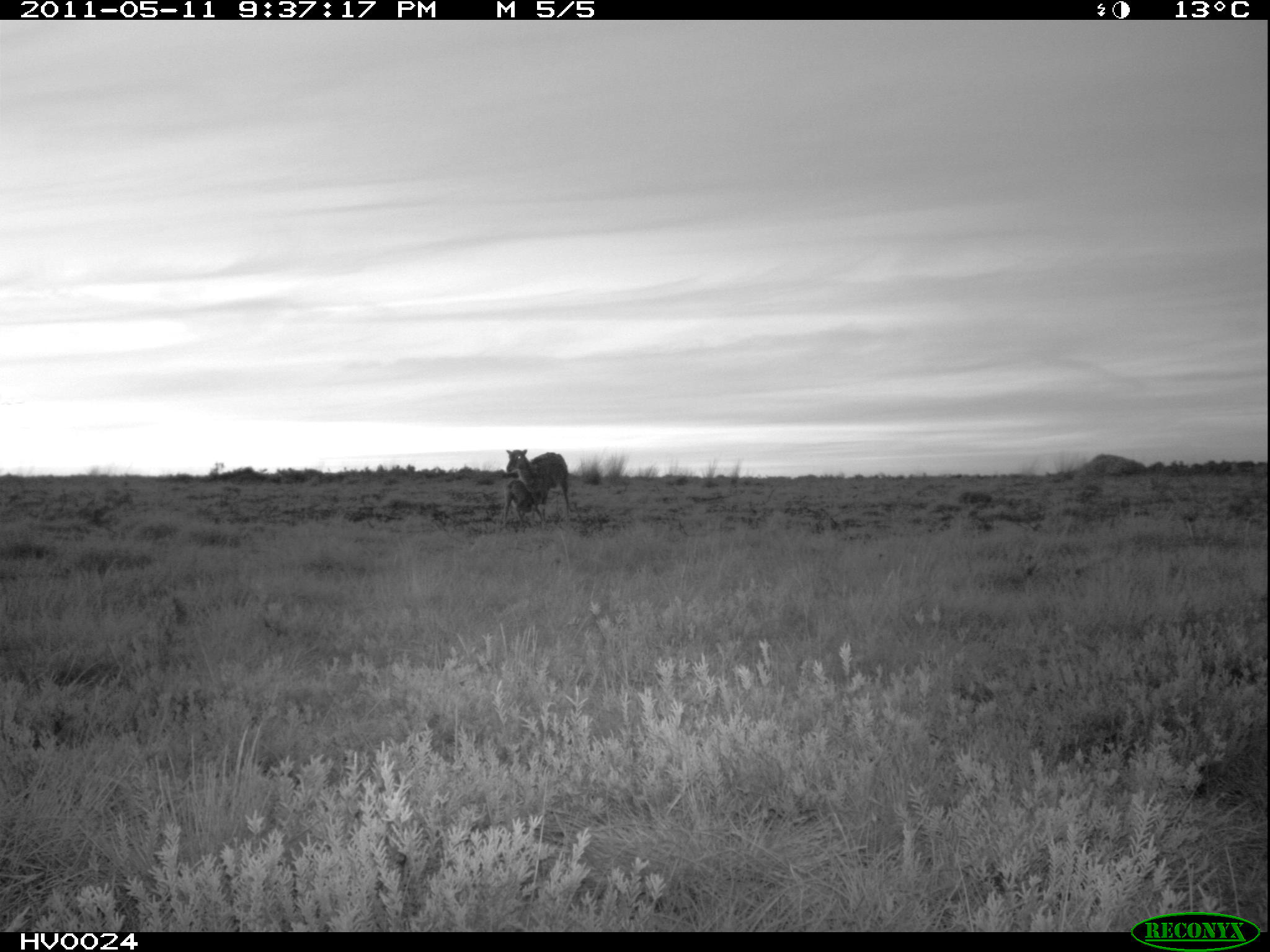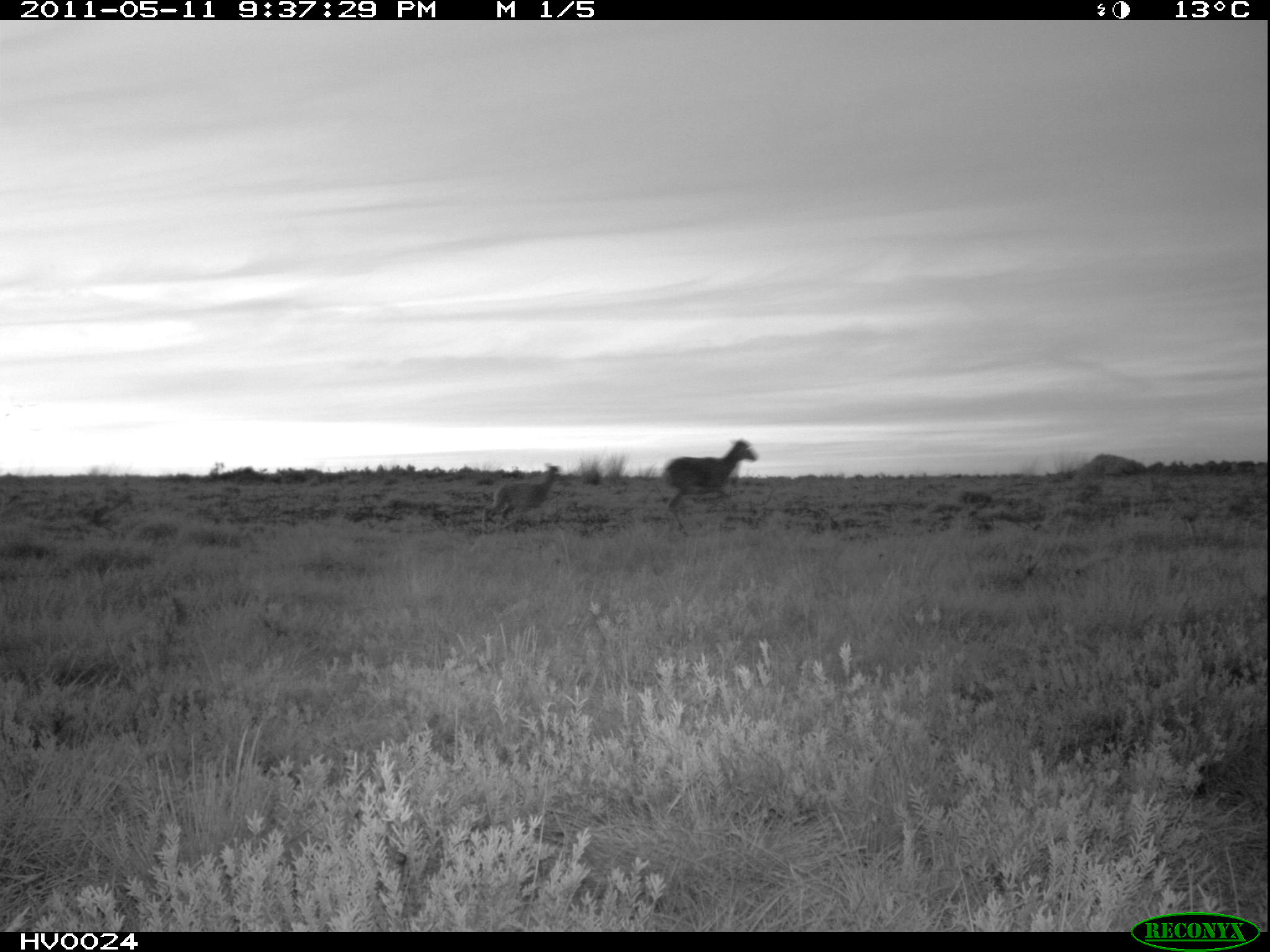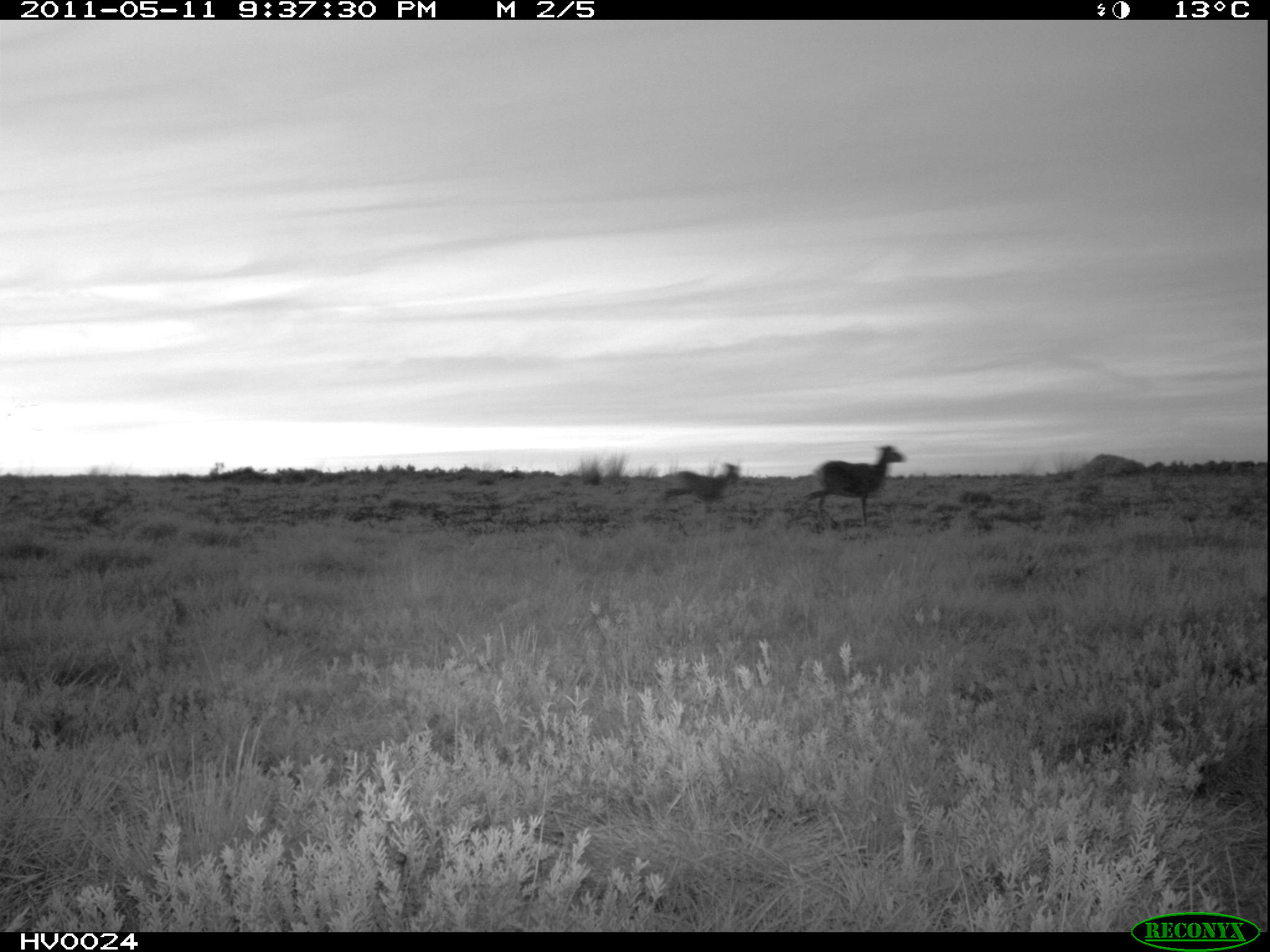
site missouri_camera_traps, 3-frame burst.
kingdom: Animalia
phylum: Chordata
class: Mammalia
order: Artiodactyla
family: Bovidae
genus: Ovis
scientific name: Ovis ammon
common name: mouflon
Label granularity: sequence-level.